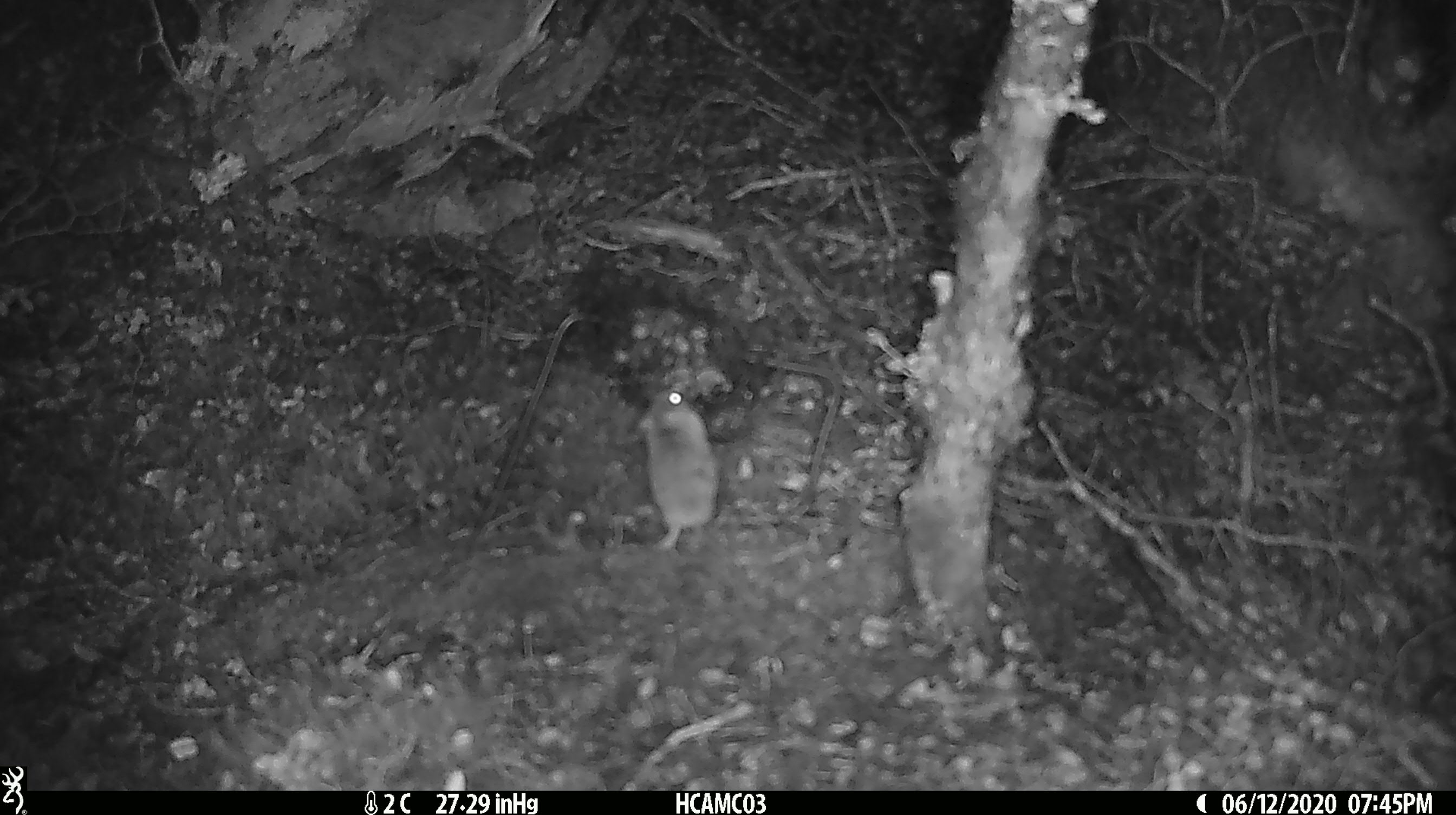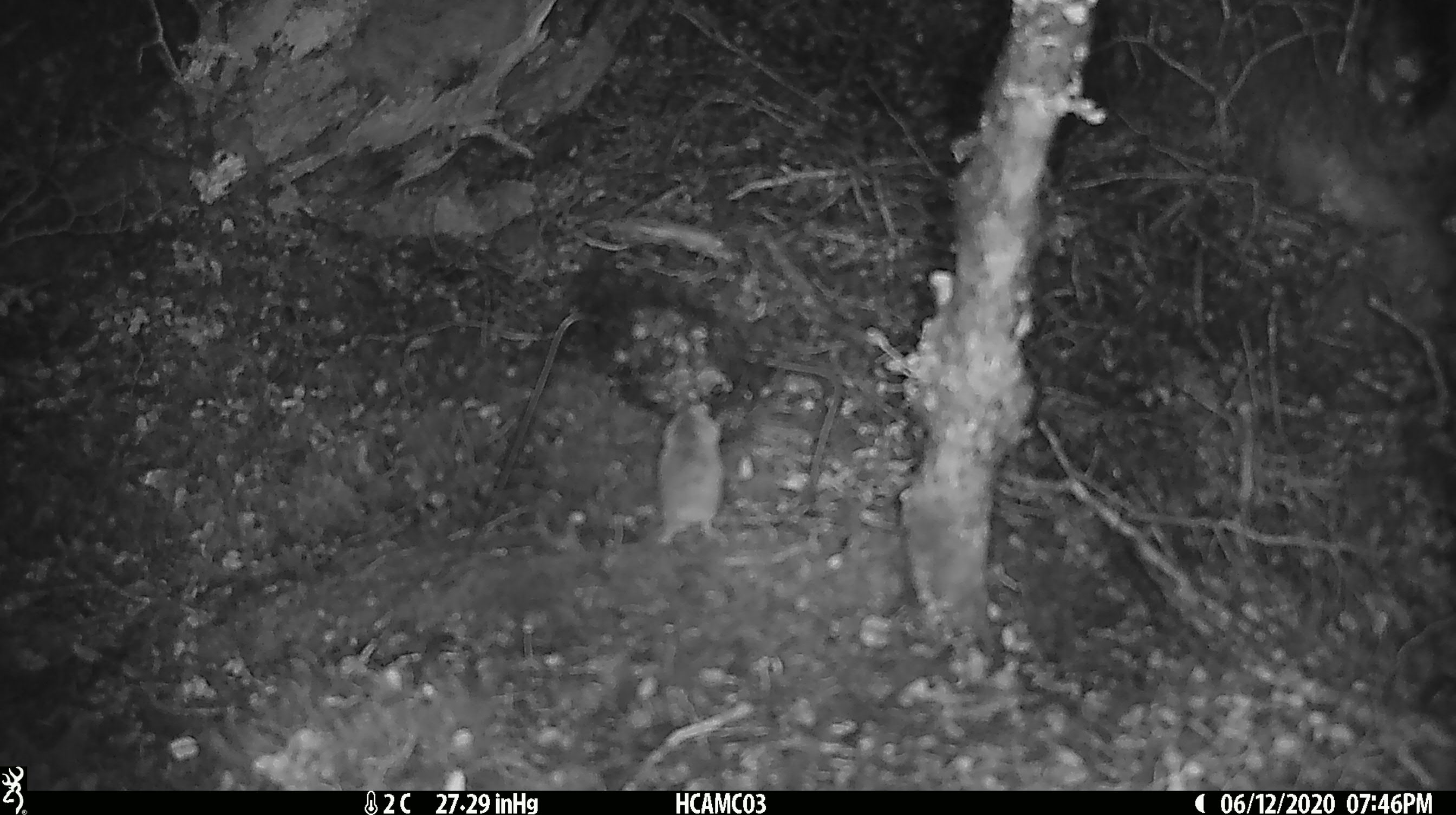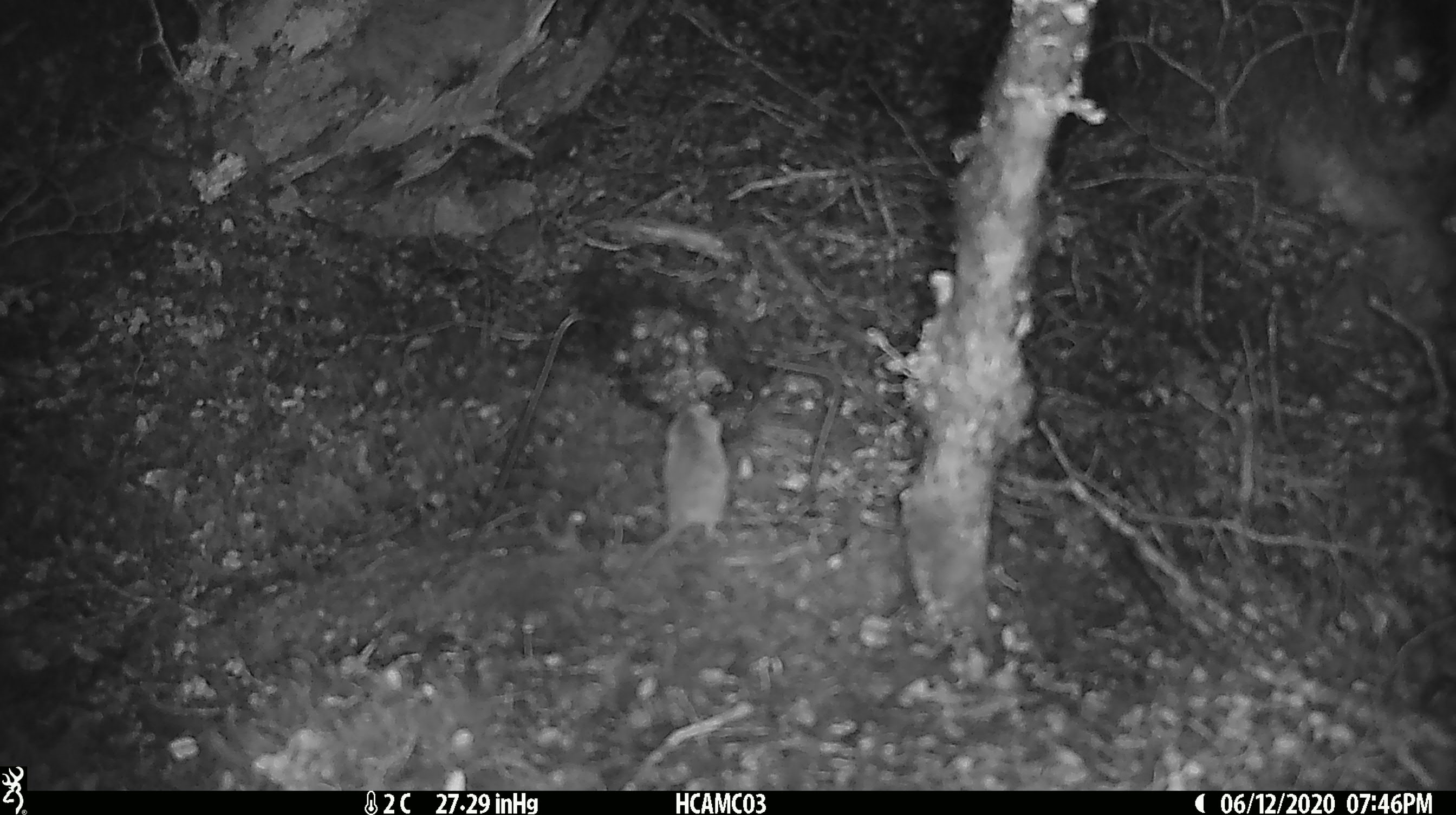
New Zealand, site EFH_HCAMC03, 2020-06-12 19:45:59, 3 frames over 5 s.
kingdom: Animalia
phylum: Chordata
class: Mammalia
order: Rodentia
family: Muridae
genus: Mus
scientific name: Mus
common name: mouse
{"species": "mouse (Mus)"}